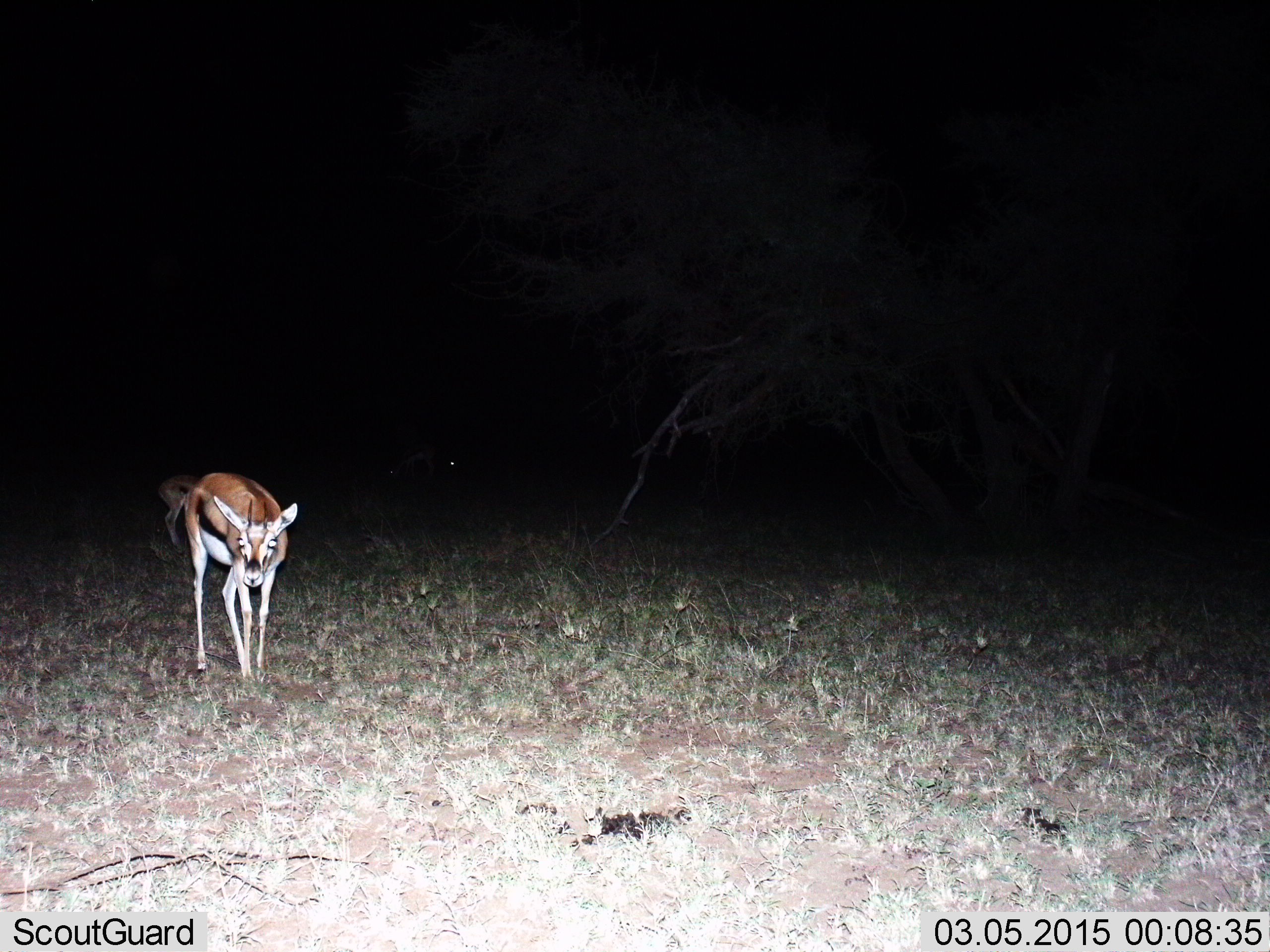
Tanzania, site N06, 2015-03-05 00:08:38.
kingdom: Animalia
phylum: Chordata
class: Mammalia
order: Artiodactyla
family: Bovidae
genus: Eudorcas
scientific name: Eudorcas thomsonii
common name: thomson's gazelle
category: gazellethomsons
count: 2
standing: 90%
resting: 0%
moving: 20%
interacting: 0%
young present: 10%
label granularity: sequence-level